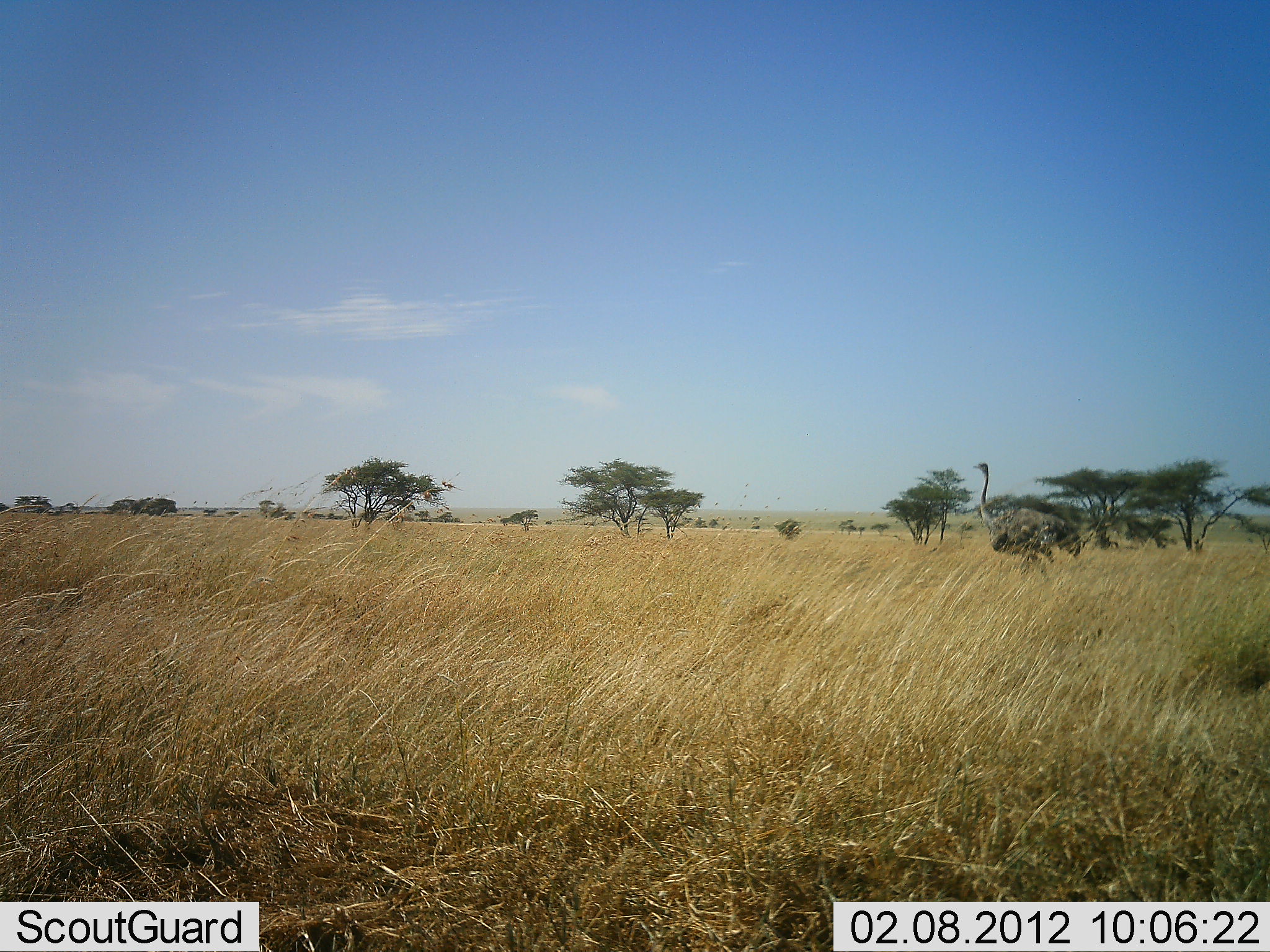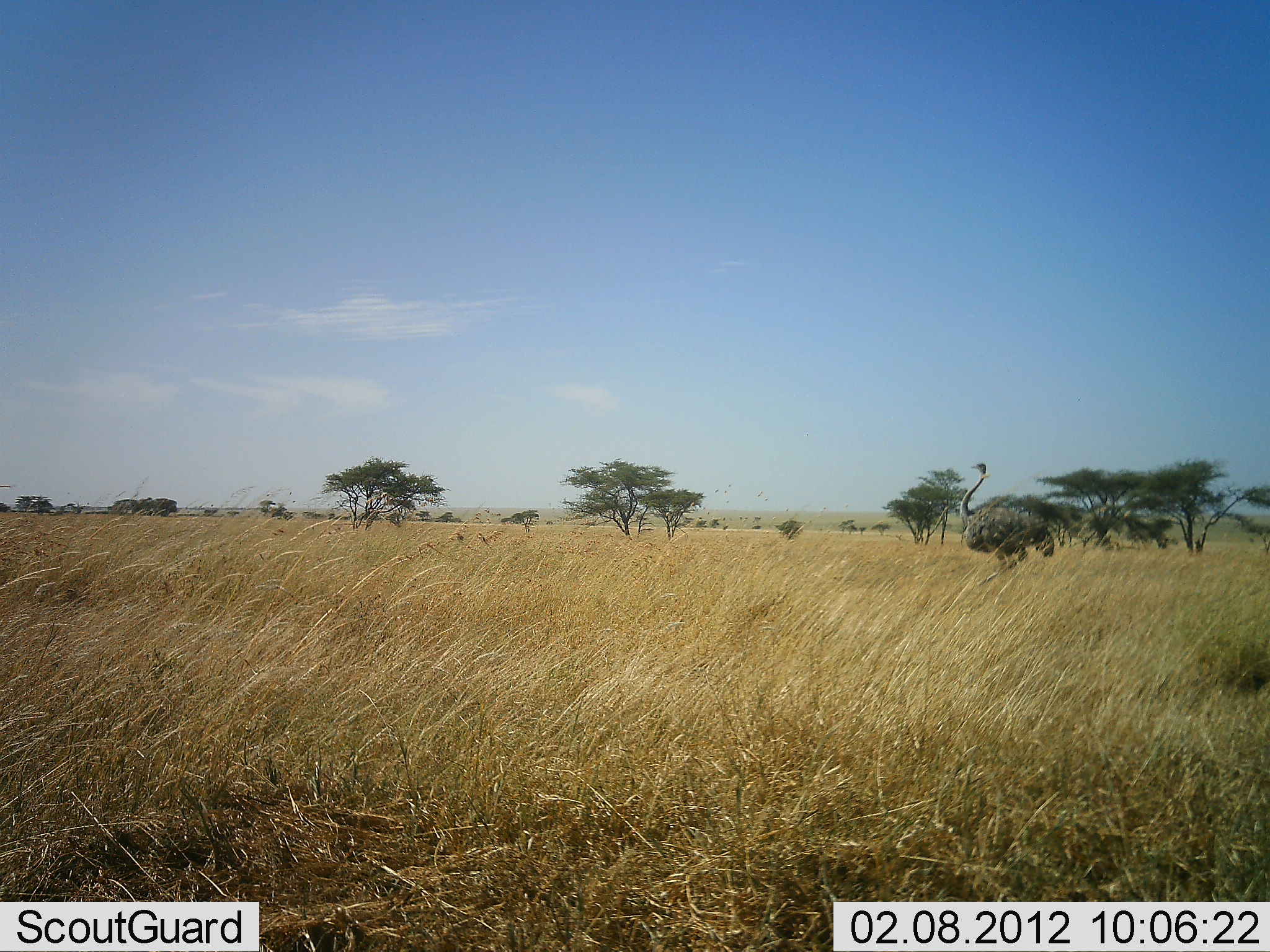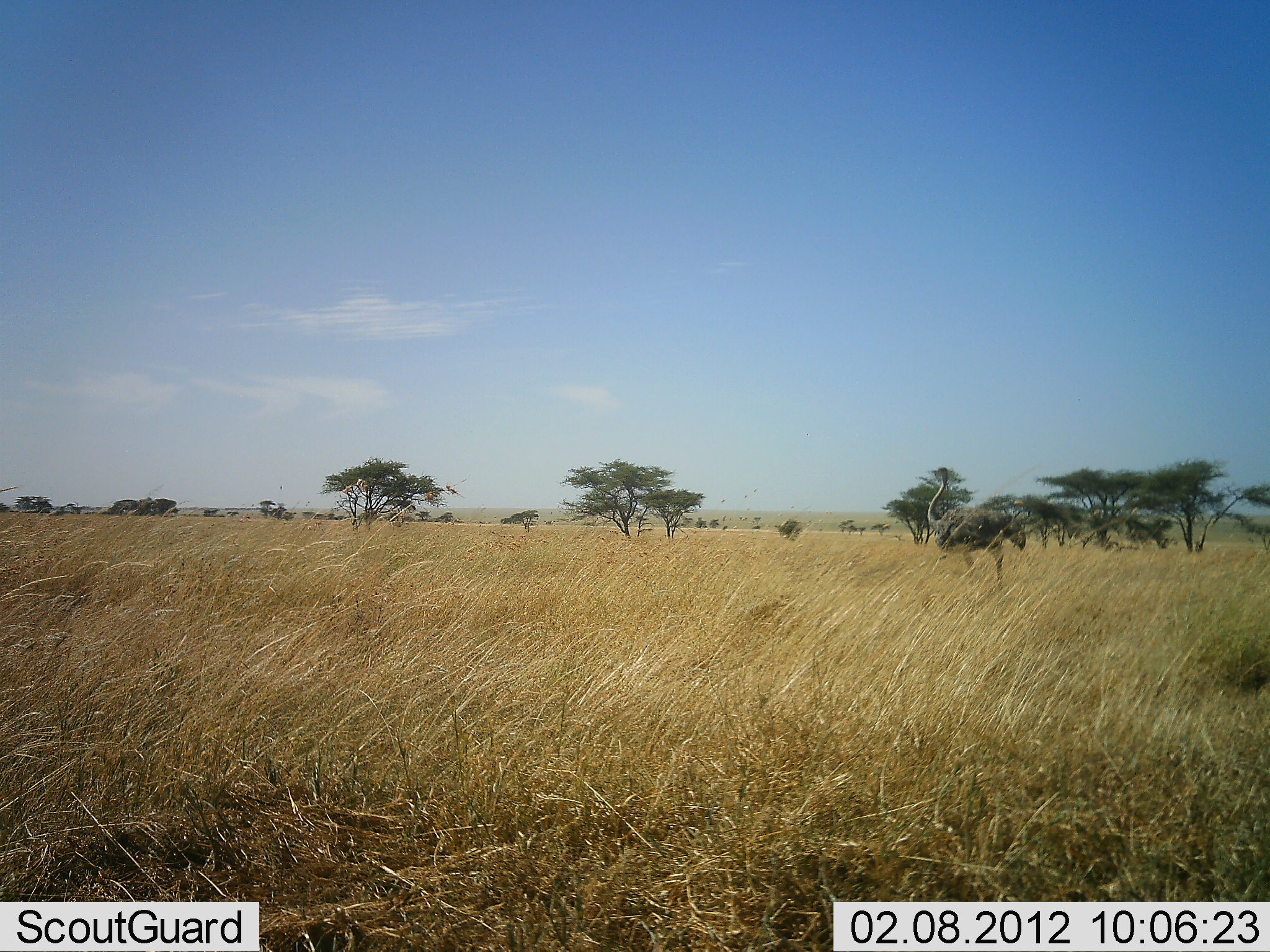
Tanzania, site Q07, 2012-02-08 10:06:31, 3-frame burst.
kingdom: Animalia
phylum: Chordata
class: Aves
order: Struthioniformes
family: Struthionidae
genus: Struthio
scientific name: Struthio camelus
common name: ostrich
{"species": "ostrich (Struthio camelus)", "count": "1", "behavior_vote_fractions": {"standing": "4%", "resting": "0%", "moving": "96%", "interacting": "0%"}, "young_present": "0%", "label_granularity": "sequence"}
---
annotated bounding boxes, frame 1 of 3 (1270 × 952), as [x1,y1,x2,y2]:
animal: [973,462,1082,581]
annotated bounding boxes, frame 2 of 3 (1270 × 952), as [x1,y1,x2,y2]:
animal: [960,463,1055,587]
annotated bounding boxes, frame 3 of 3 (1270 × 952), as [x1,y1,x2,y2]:
animal: [927,467,1027,593]